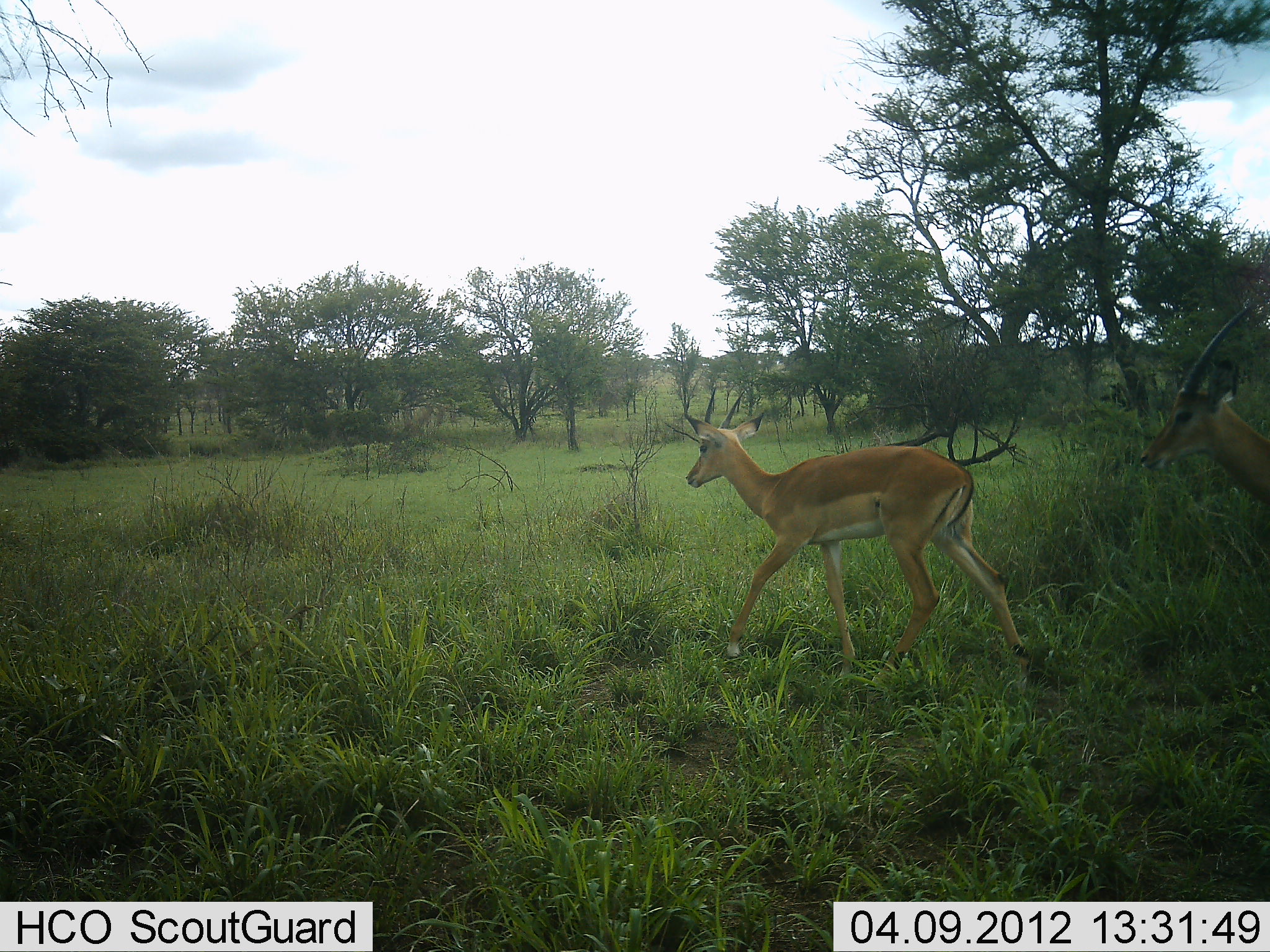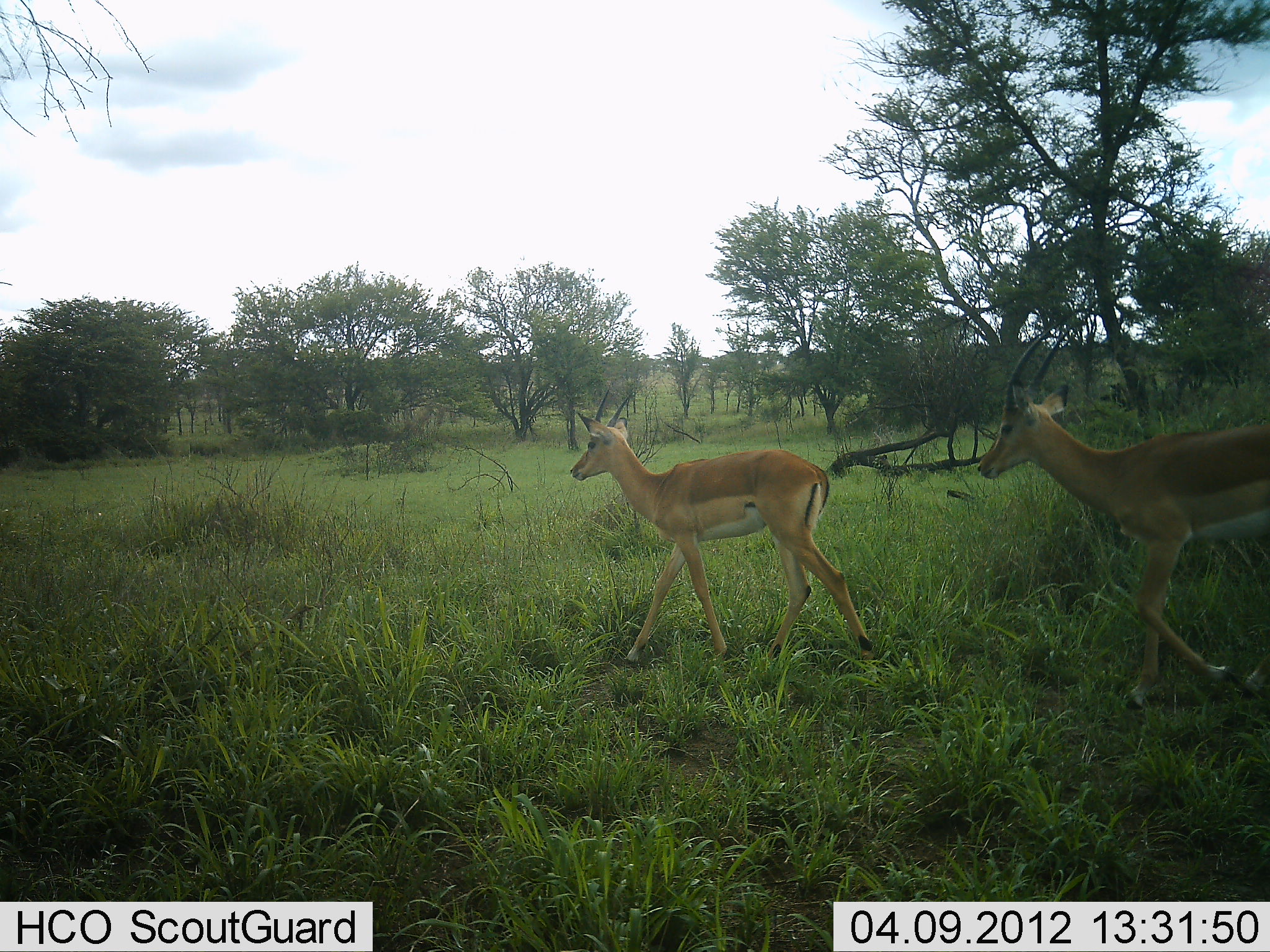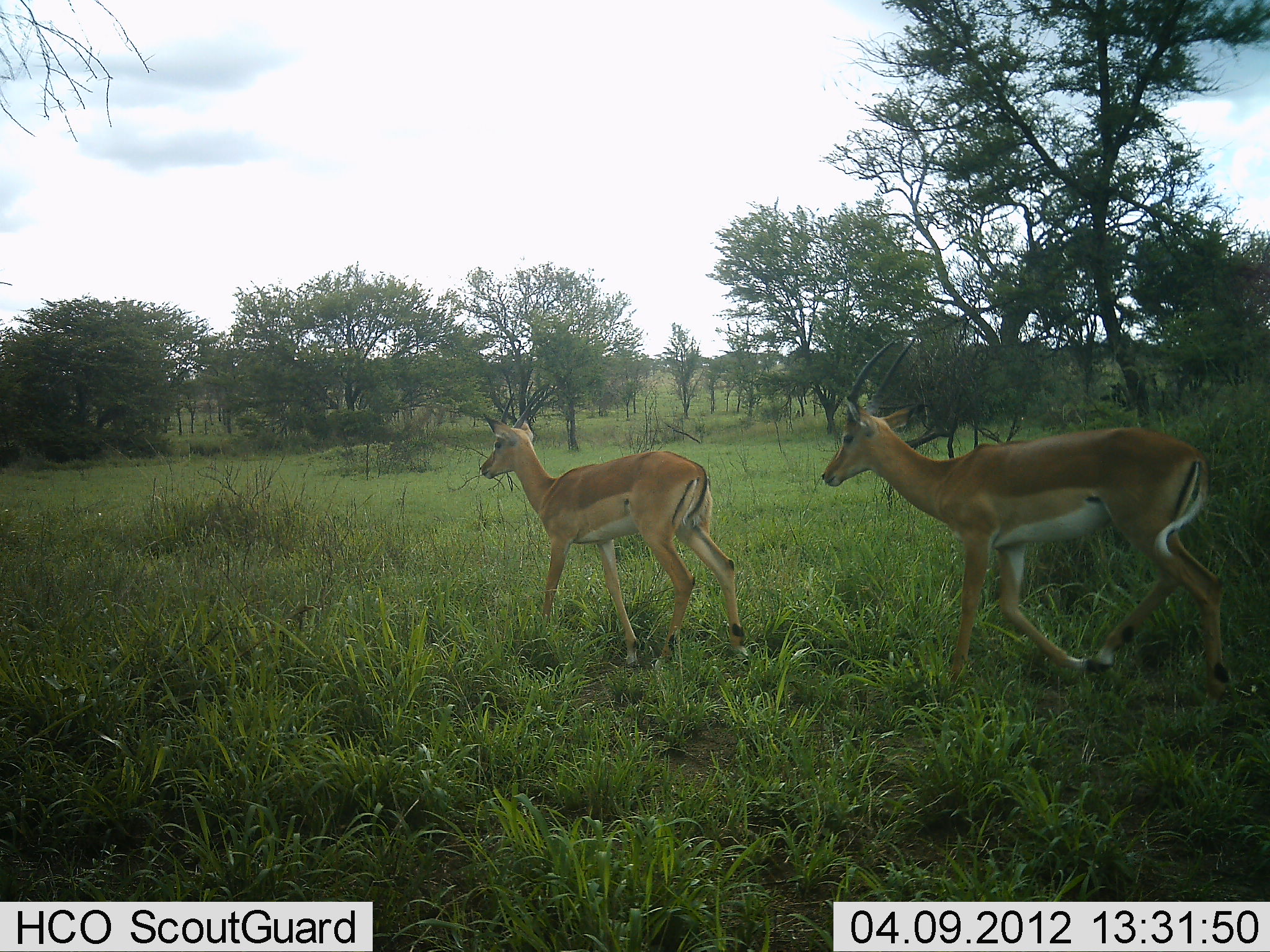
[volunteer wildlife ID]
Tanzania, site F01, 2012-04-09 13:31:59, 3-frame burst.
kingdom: Animalia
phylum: Chordata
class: Mammalia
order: Artiodactyla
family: Bovidae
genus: Aepyceros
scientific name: Aepyceros melampus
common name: impala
Impala (Aepyceros melampus), count 2. Behavior (volunteer vote fractions): standing 0%, resting 0%, moving 100%, interacting 0%. Young present (vote fraction): 6%. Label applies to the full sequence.